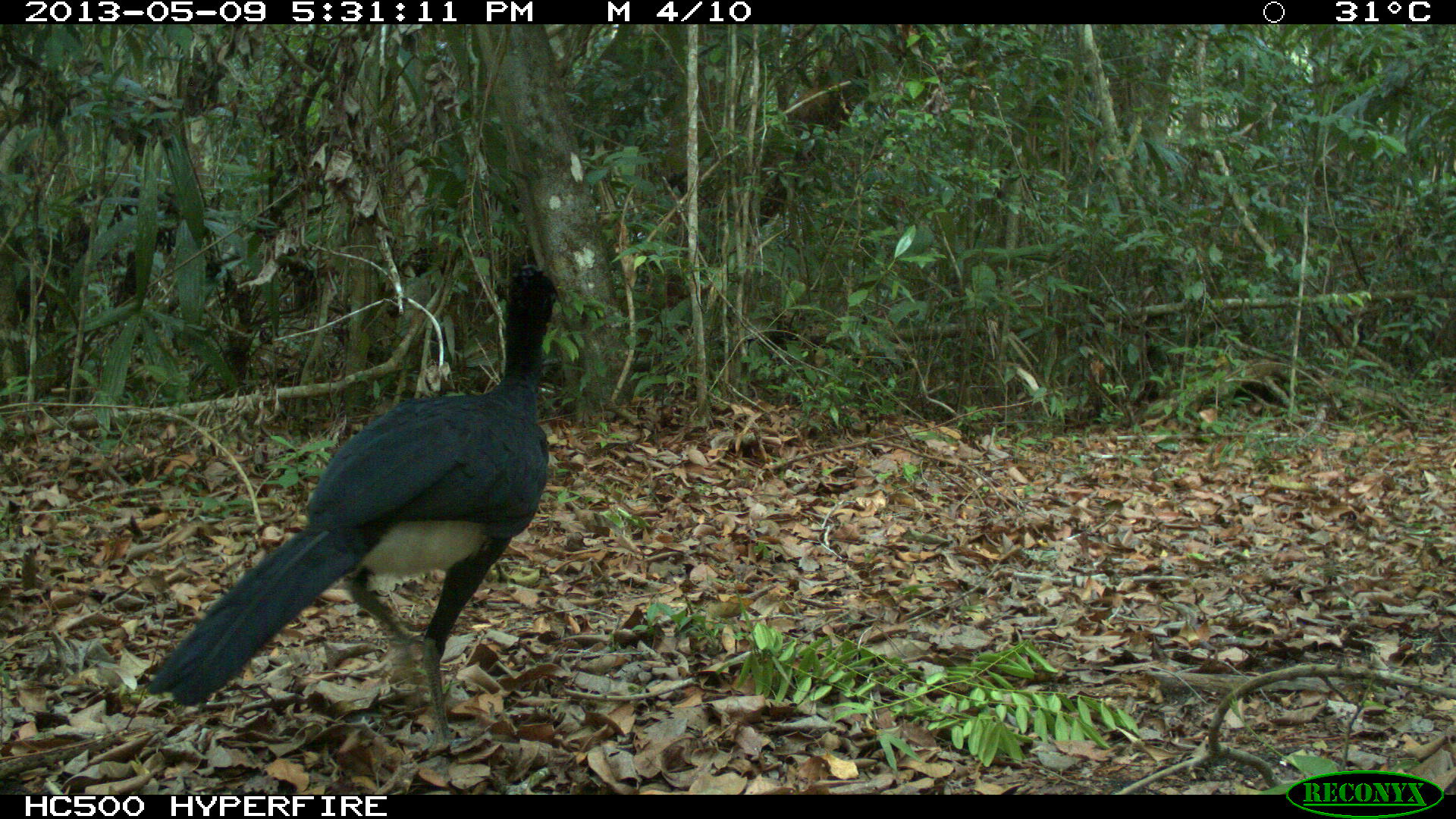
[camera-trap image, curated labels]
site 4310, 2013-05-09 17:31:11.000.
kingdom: Animalia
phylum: Chordata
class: Aves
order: Galliformes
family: Cracidae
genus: Crax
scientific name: Crax rubra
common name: great curassow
Crax rubra (great curassow), count 1, sex male.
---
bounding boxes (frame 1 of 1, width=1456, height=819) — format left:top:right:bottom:
crax rubra: 144:264:562:747